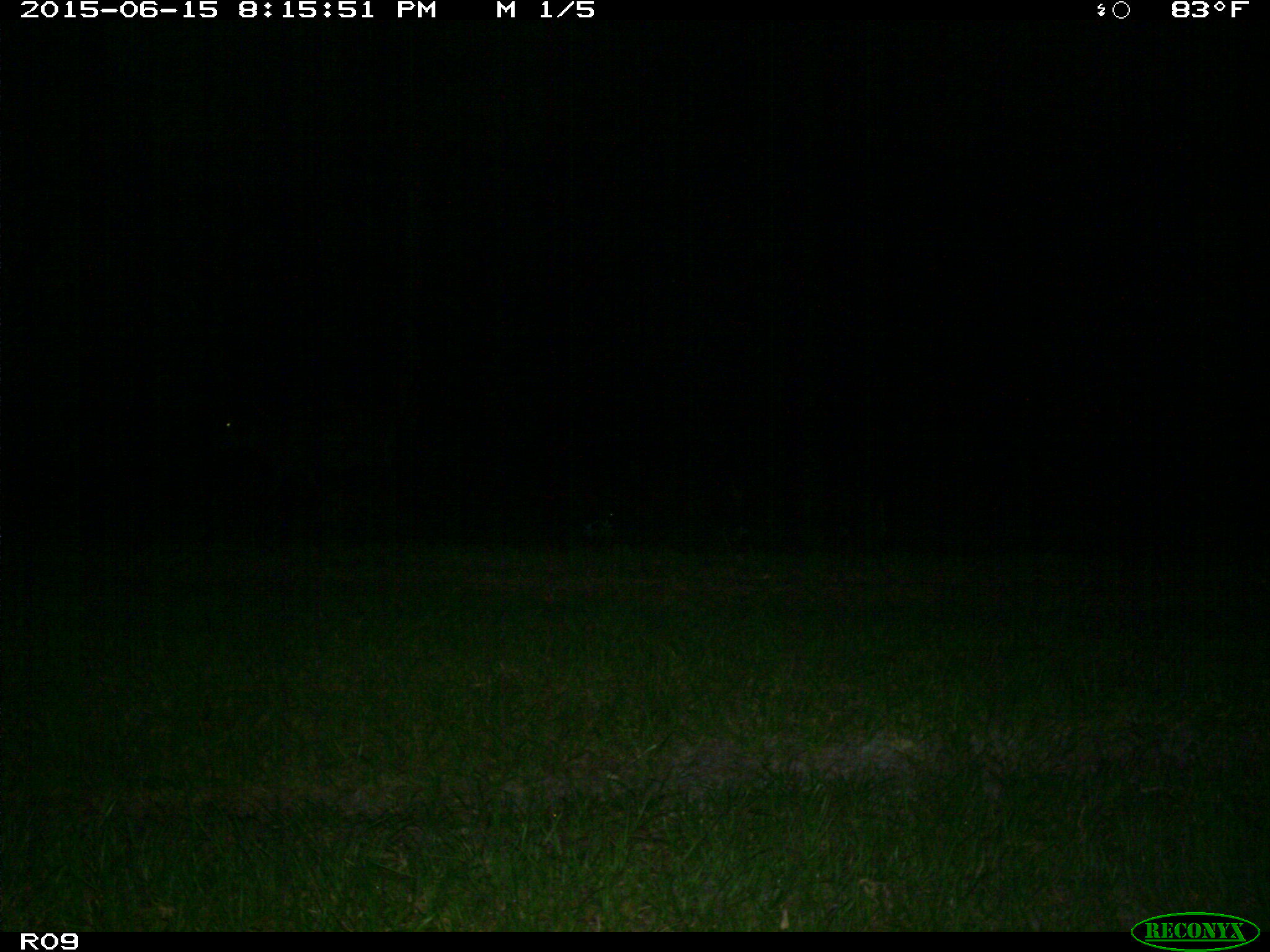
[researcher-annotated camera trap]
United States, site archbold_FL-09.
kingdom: Animalia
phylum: Chordata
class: Mammalia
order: Artiodactyla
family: Bovidae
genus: Bos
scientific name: Bos taurus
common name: domestic cow